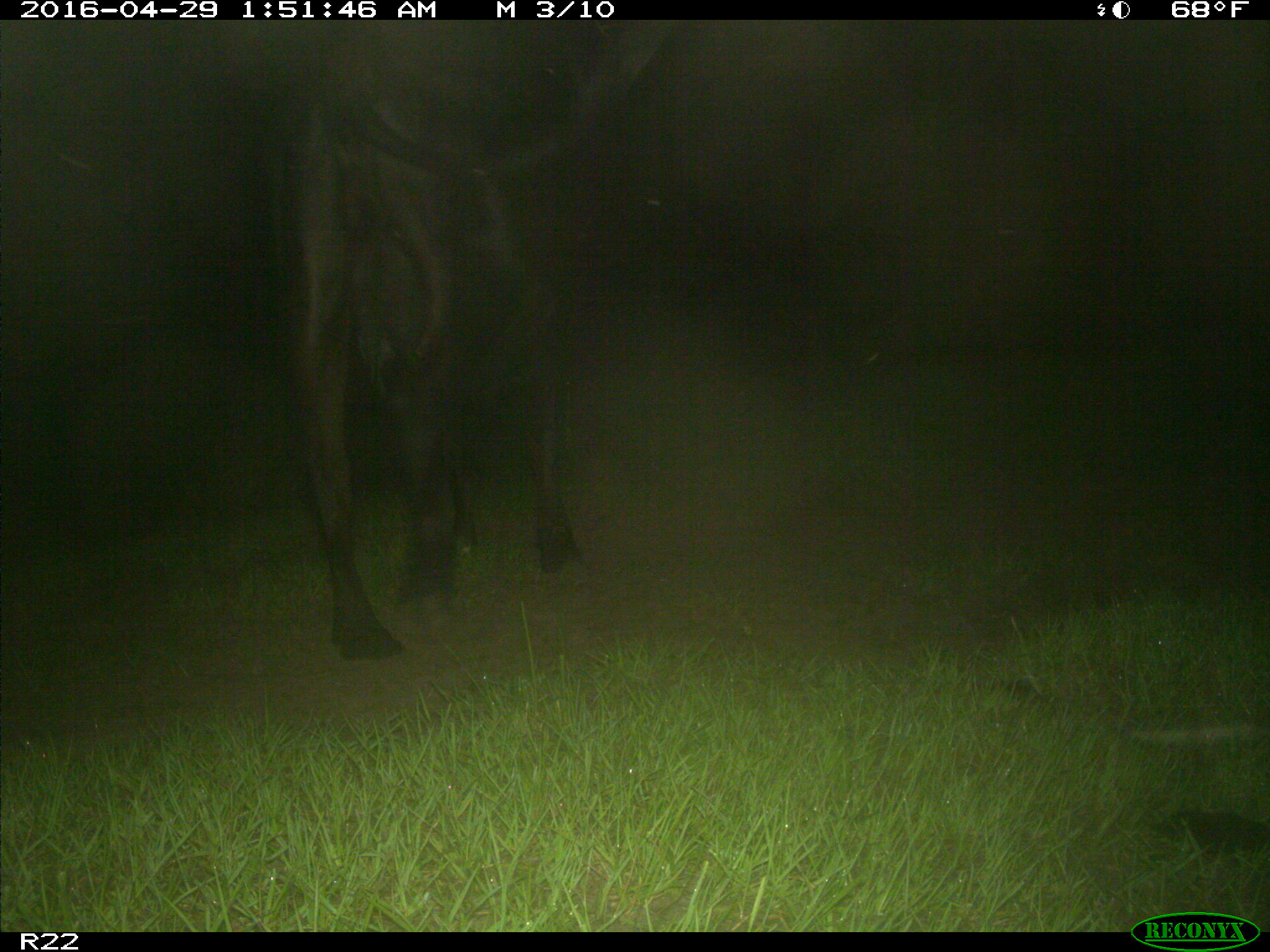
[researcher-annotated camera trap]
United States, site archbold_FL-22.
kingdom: Animalia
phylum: Chordata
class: Mammalia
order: Artiodactyla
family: Bovidae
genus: Bos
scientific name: Bos taurus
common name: domestic cow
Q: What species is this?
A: Bos taurus (domestic cow).